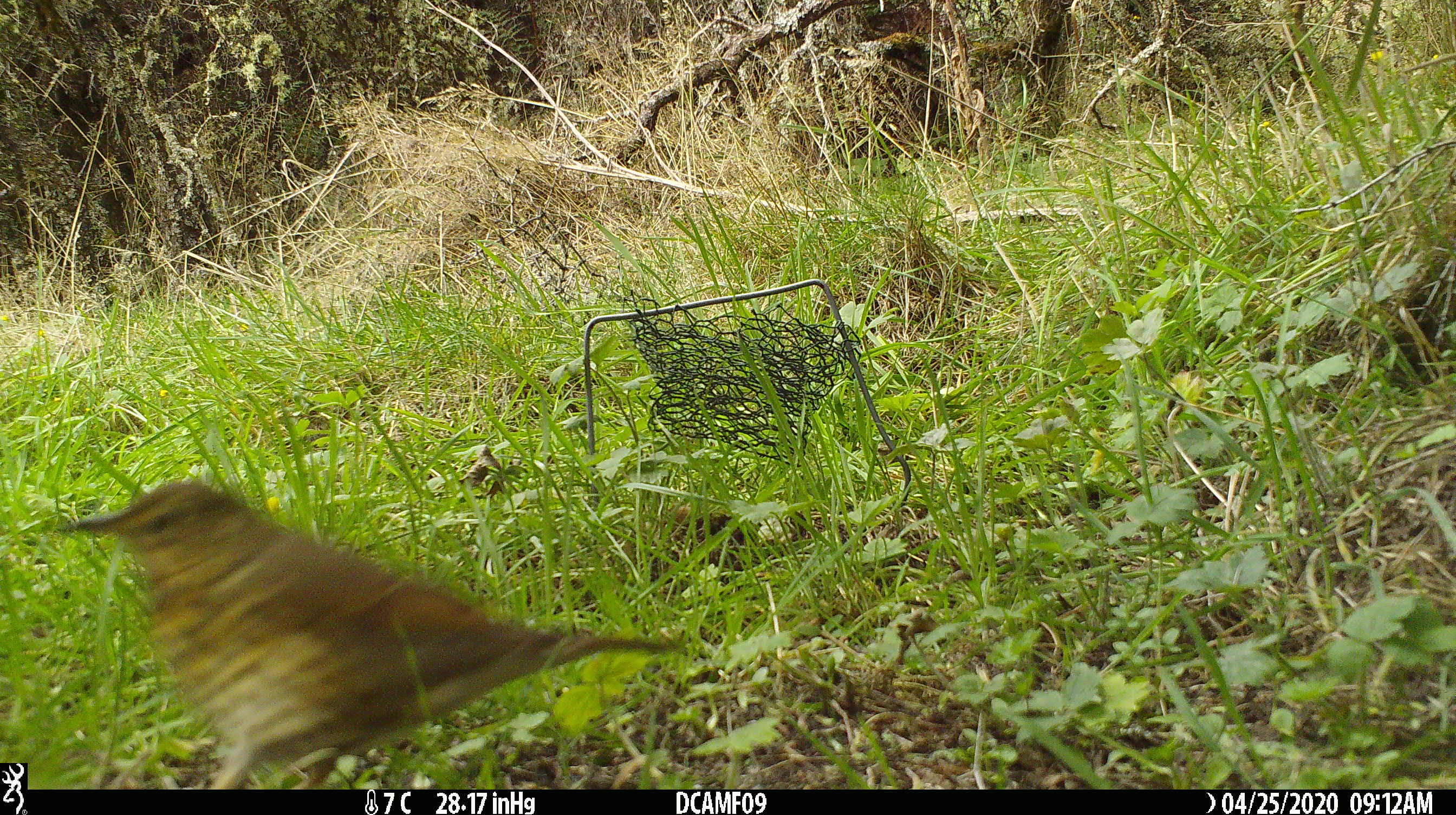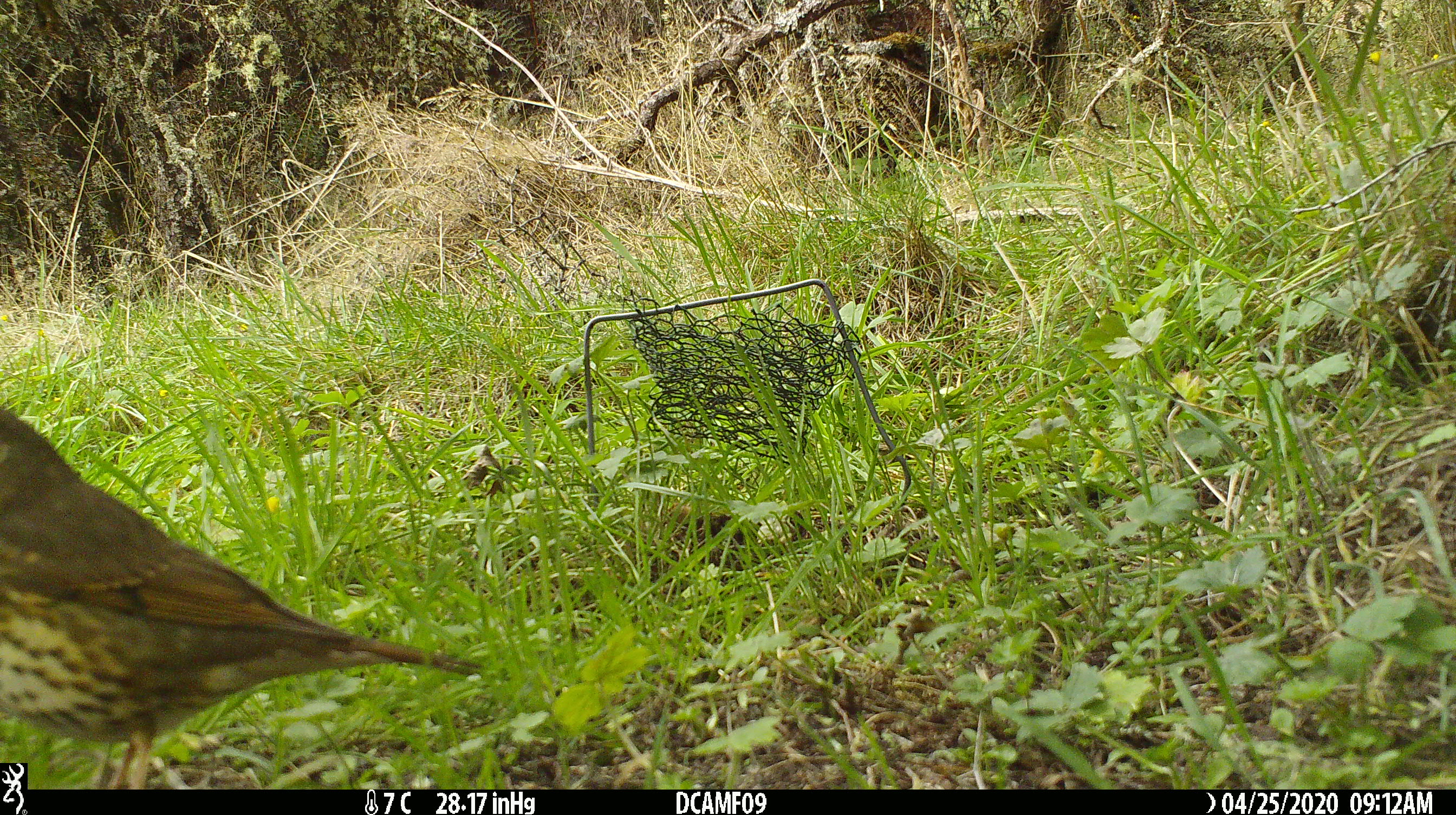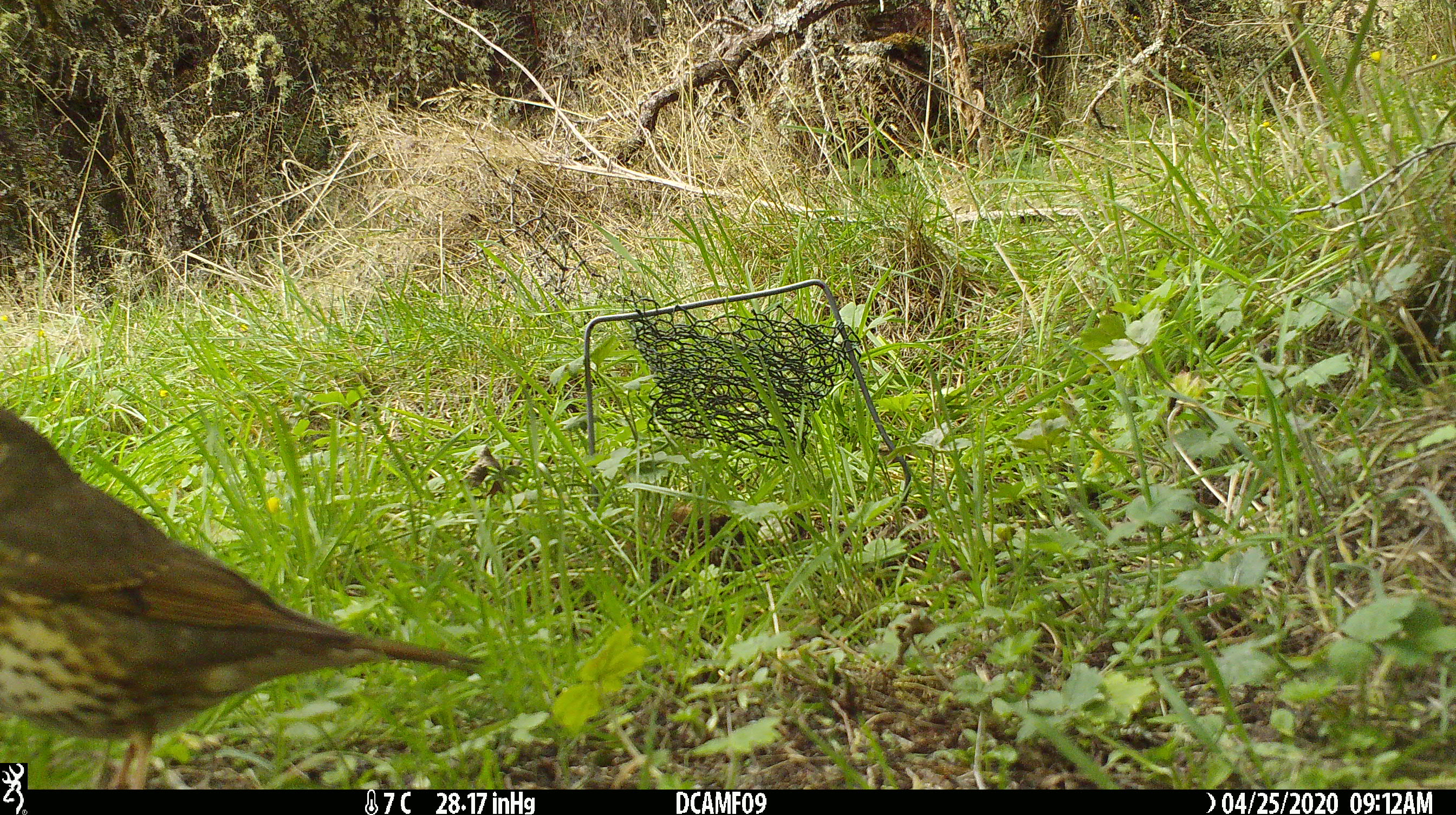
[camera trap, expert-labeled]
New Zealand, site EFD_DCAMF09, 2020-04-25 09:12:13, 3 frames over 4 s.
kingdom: Animalia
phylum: Chordata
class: Aves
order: Passeriformes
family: Turdidae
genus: Turdus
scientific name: Turdus philomelos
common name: song thrush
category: thrush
Thrush (song thrush) (Turdus philomelos).